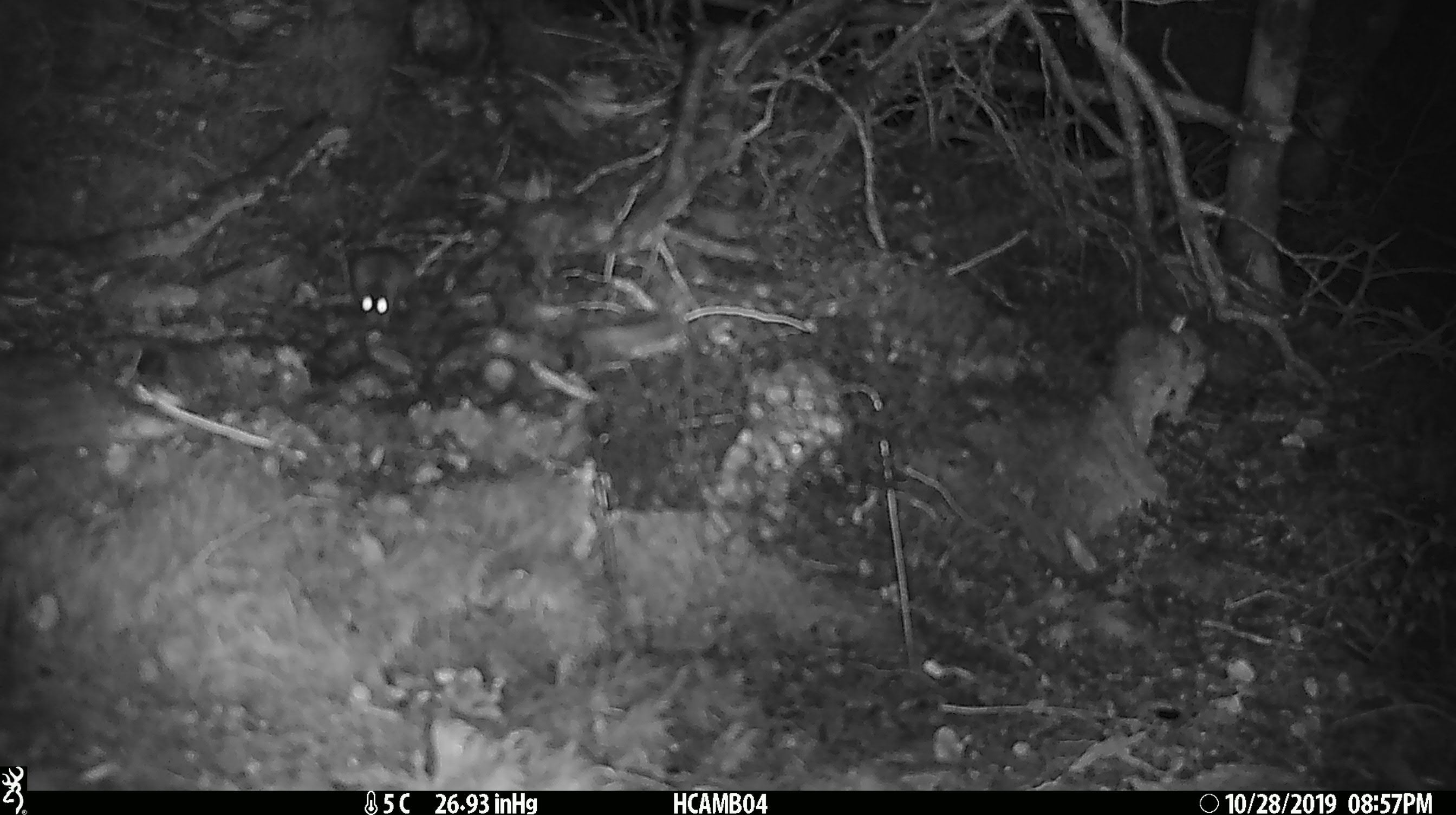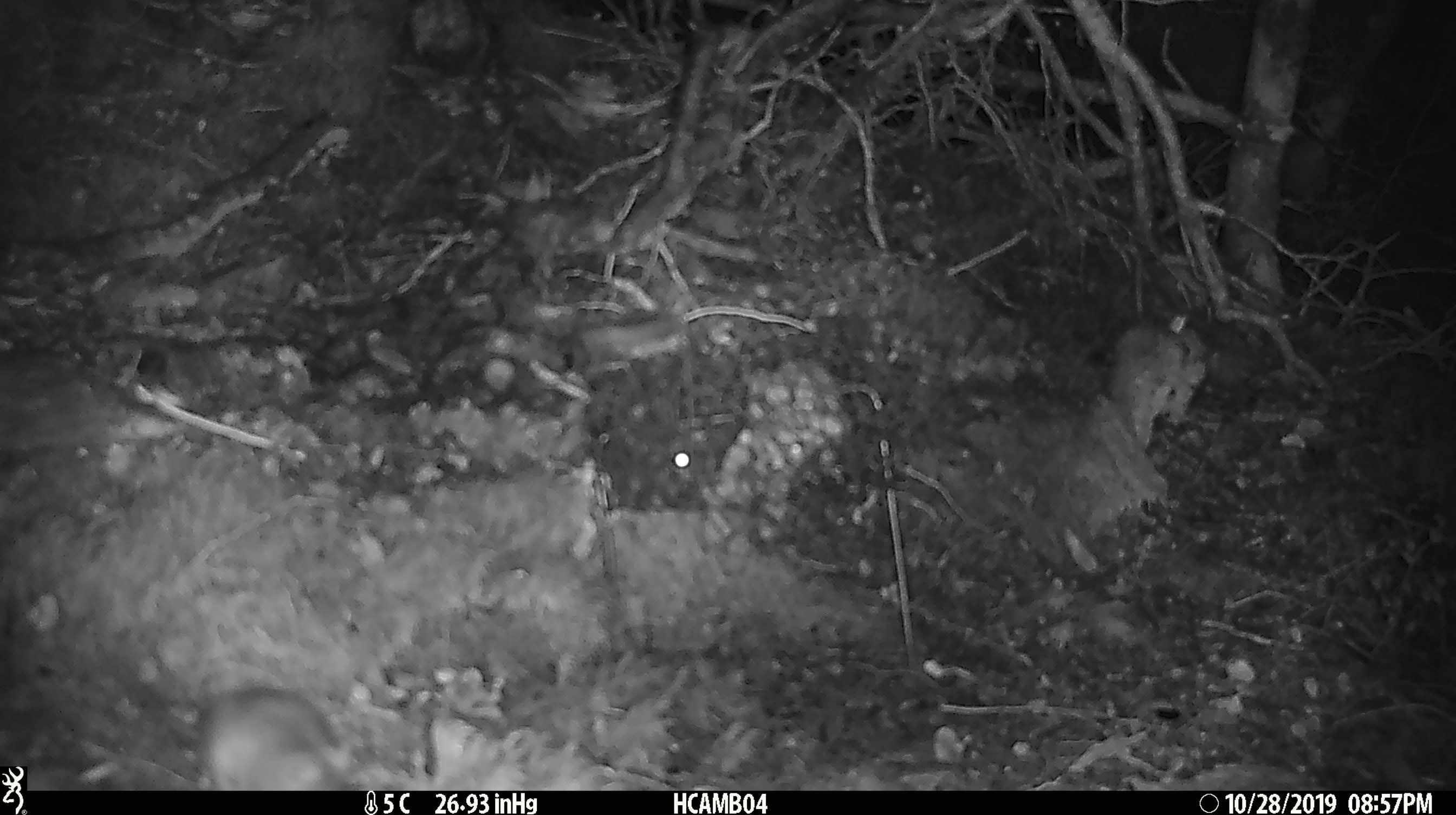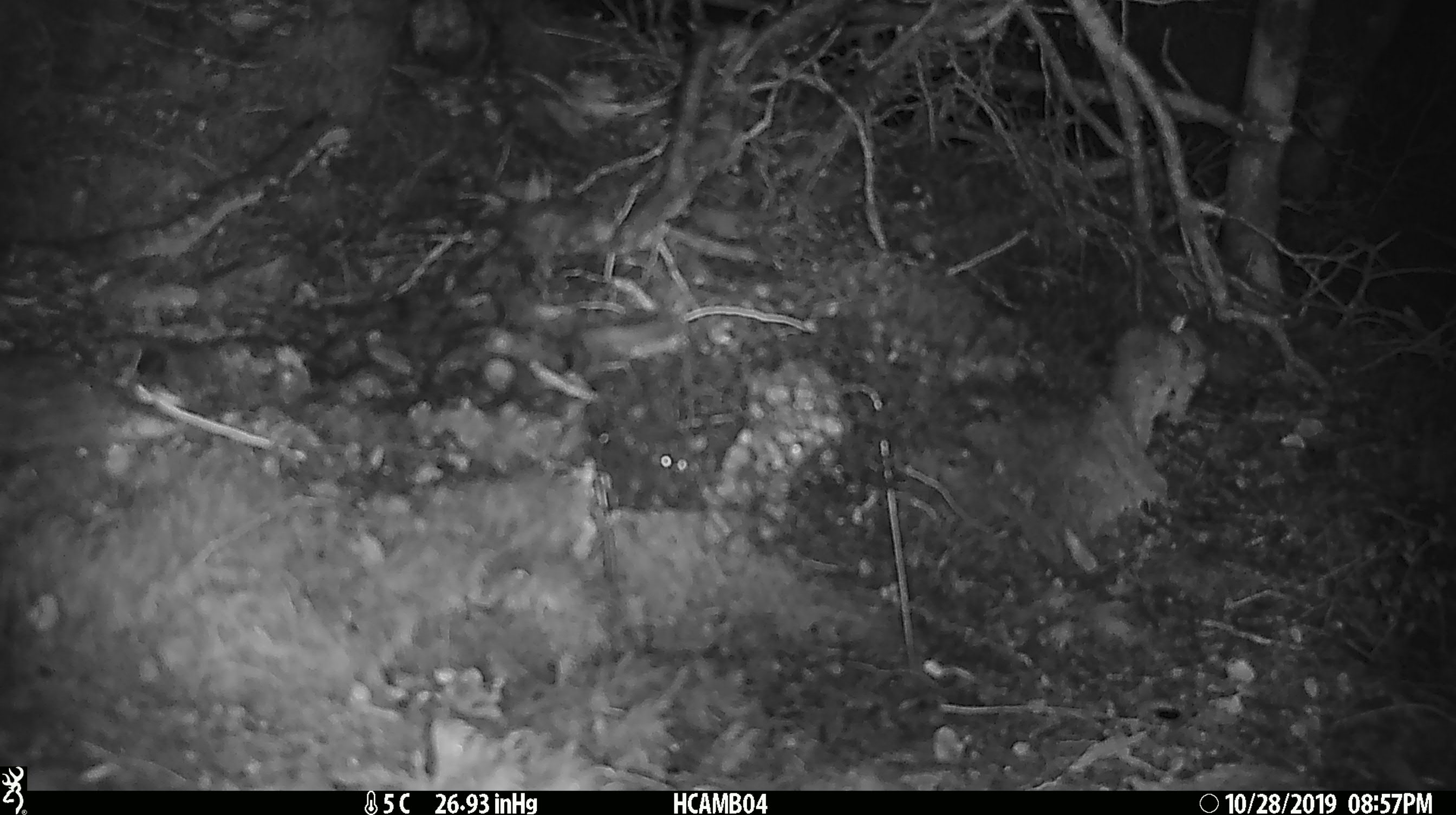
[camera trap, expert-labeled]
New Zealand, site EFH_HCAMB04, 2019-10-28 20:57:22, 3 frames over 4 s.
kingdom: Animalia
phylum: Chordata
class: Mammalia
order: Rodentia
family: Muridae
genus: Mus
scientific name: Mus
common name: mouse